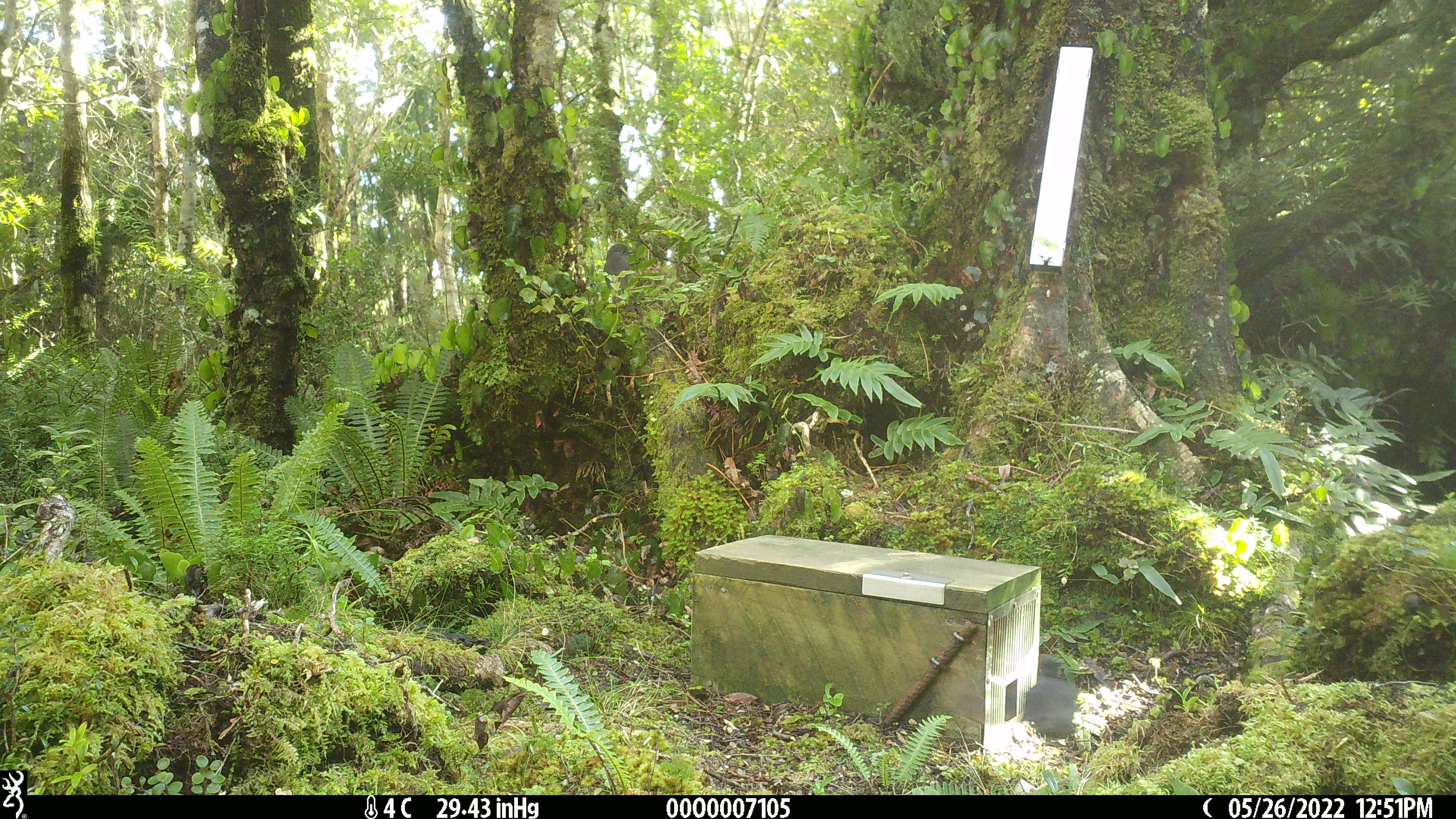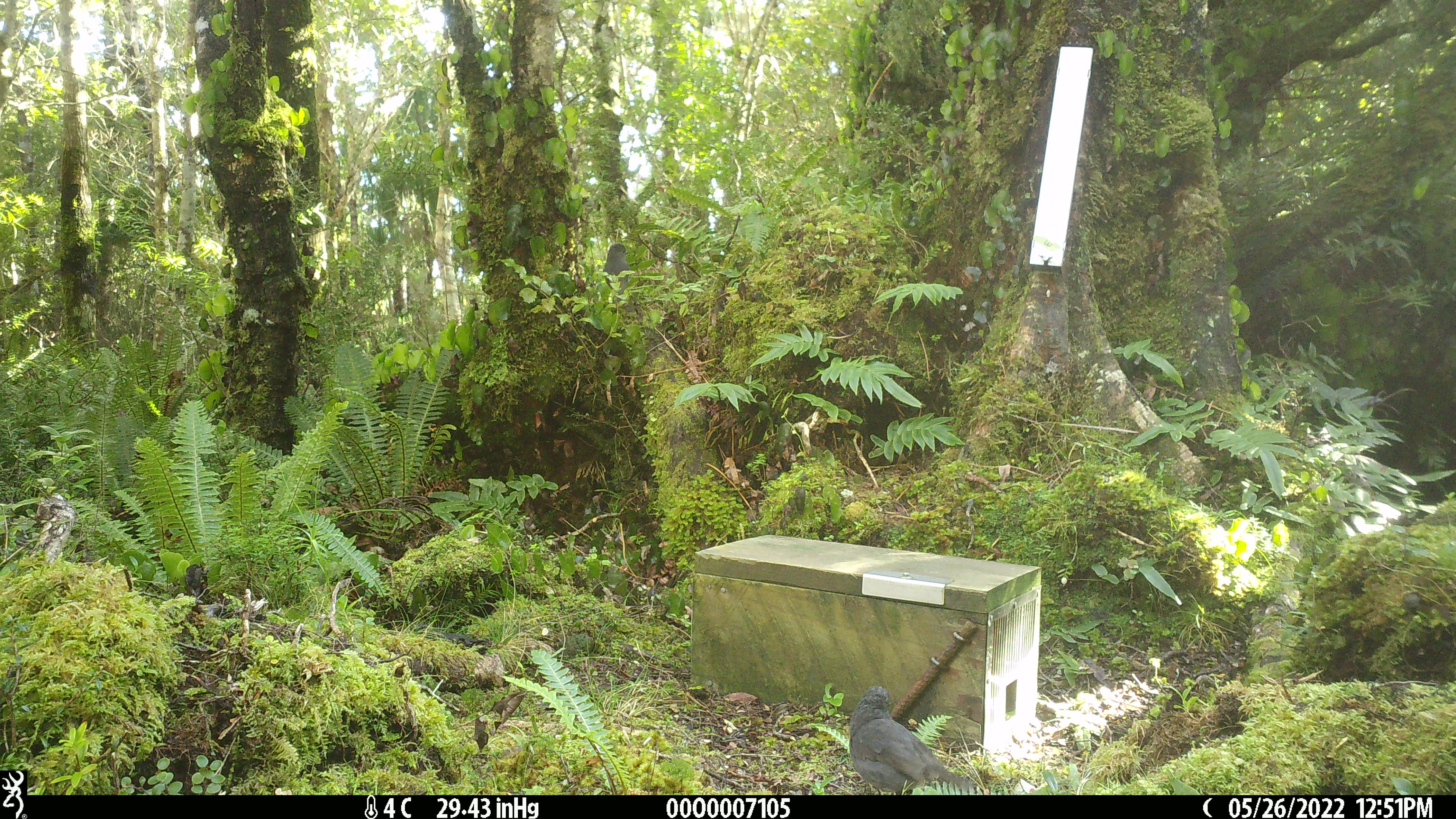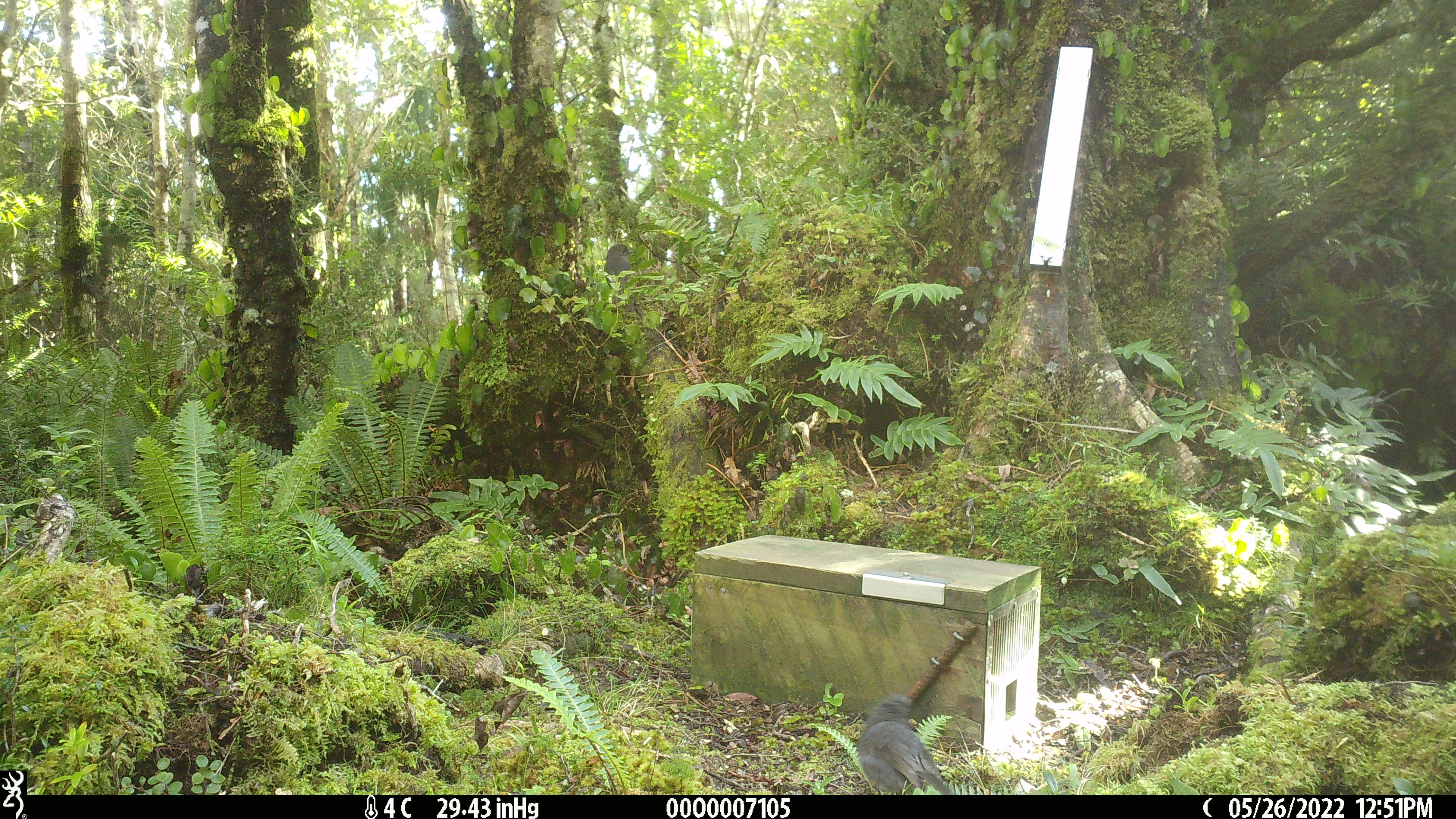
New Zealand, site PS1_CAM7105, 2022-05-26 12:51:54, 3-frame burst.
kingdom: Animalia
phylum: Chordata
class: Aves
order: Passeriformes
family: Petroicidae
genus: Petroica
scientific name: Petroica australis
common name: new zealand robin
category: robin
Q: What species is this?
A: Robin (new zealand robin) (Petroica australis).